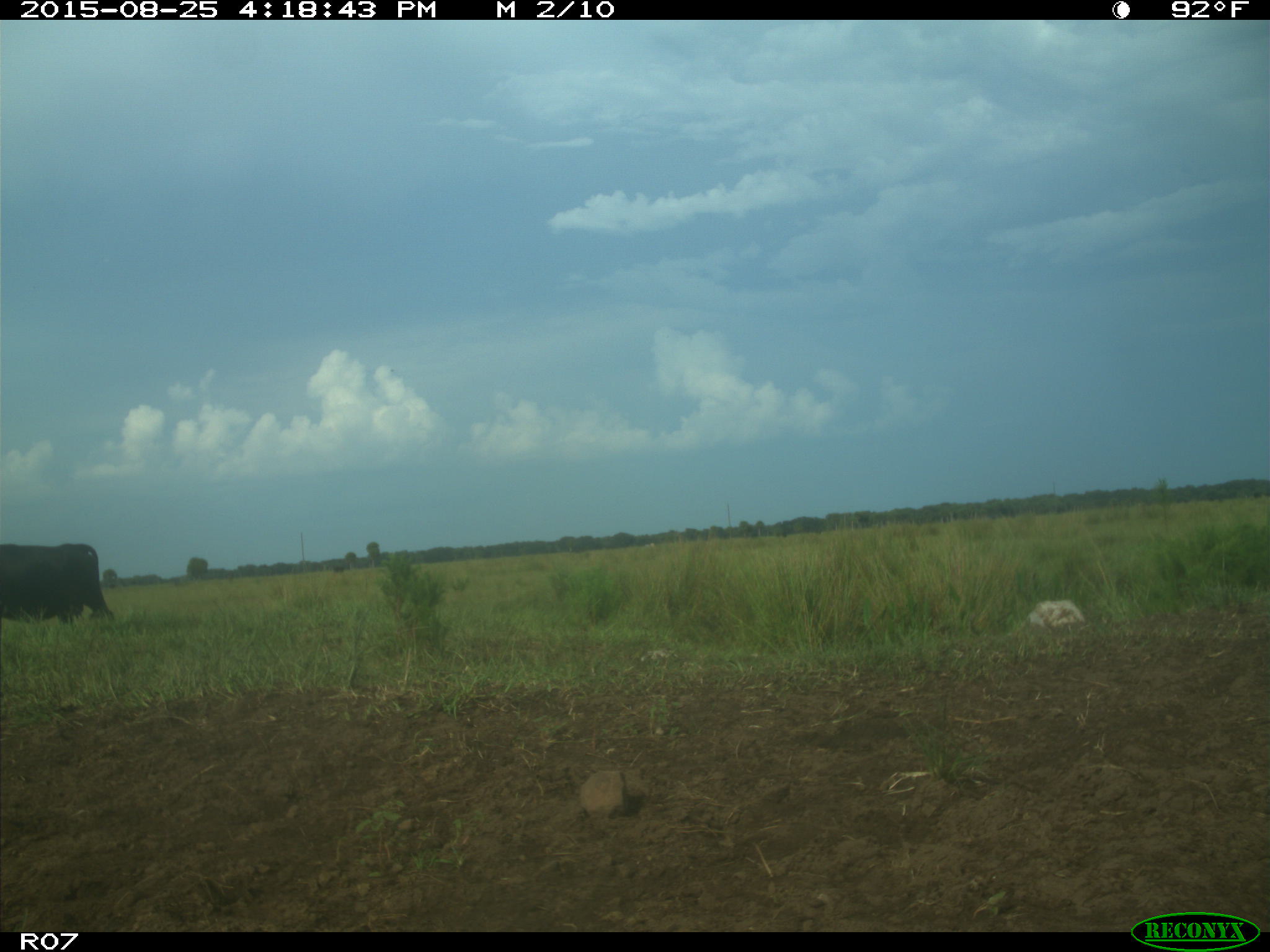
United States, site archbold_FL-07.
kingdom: Animalia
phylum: Chordata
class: Mammalia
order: Artiodactyla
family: Bovidae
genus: Bos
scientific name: Bos taurus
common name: domestic cow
Bos taurus (domestic cow).